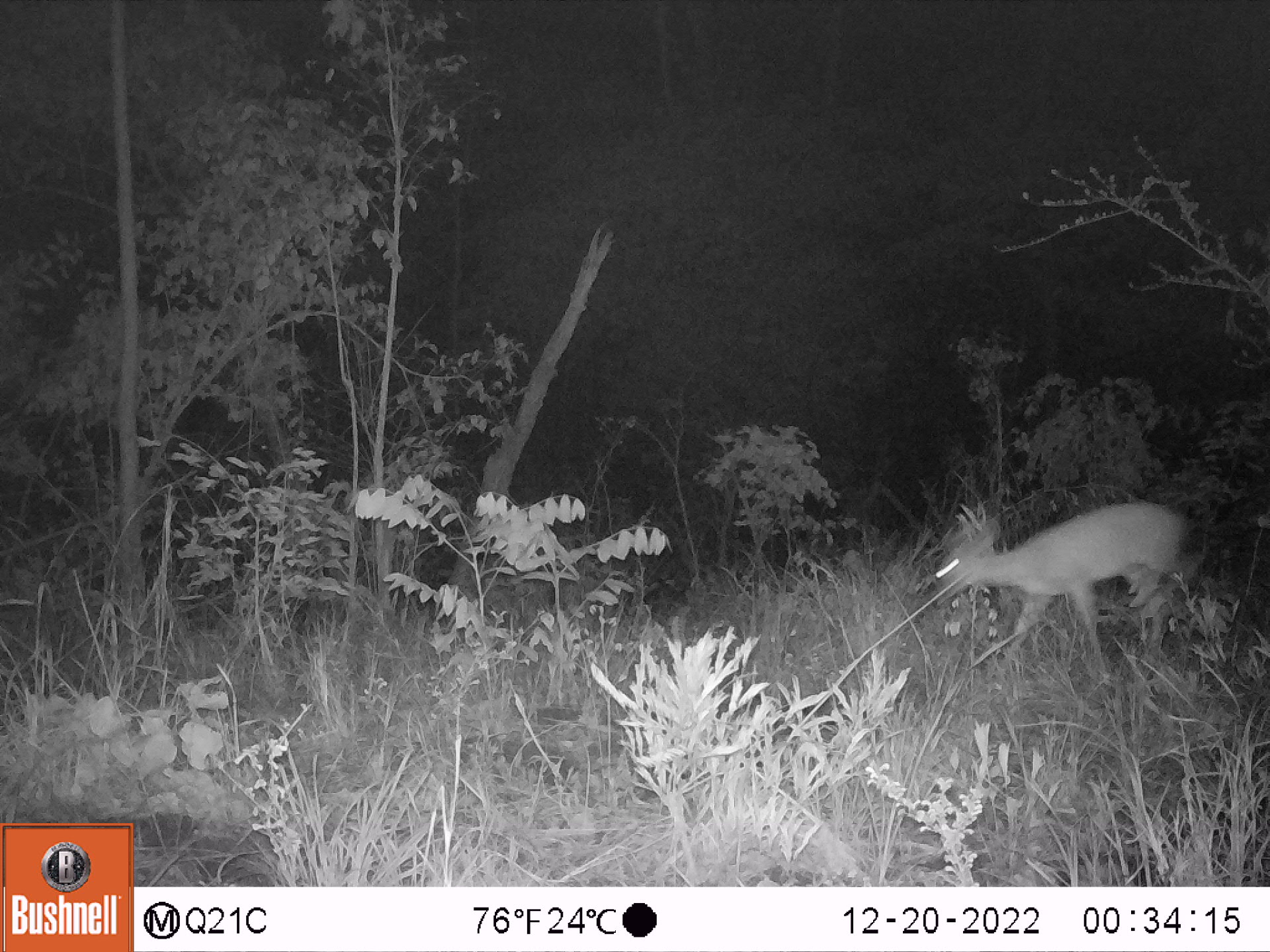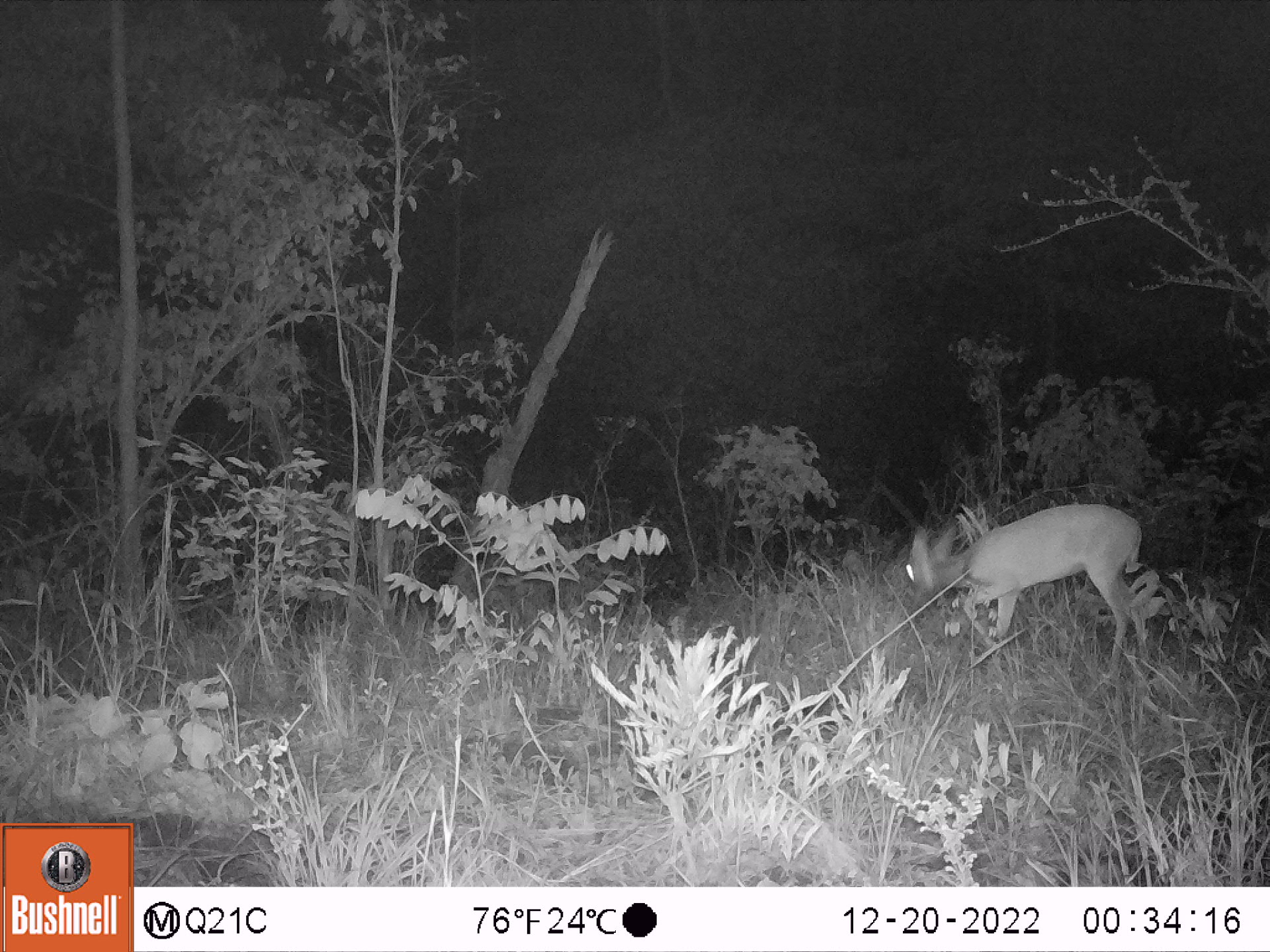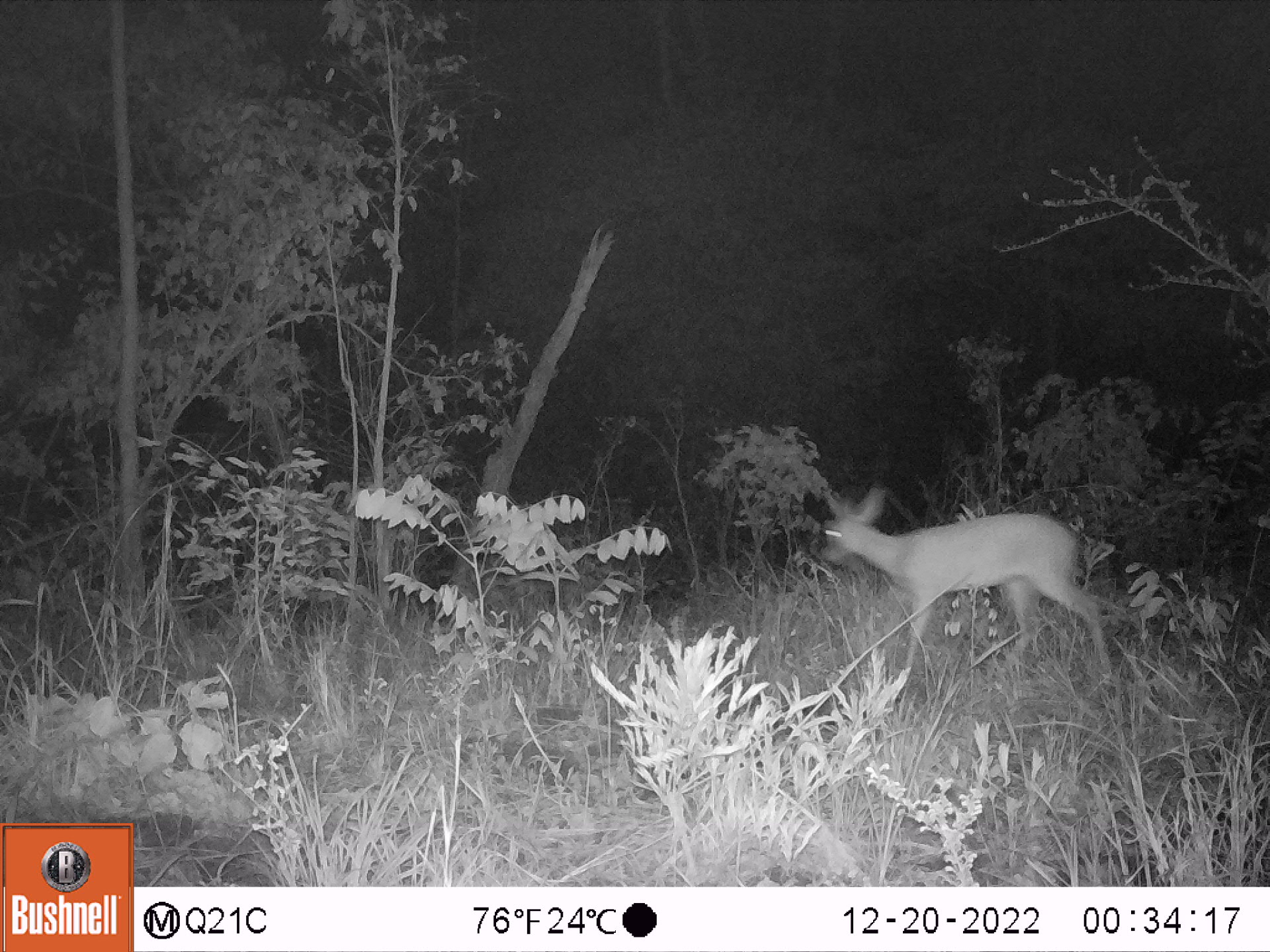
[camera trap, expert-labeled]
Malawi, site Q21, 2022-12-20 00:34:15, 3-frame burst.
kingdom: Animalia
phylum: Chordata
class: Mammalia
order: Artiodactyla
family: Bovidae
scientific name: Antilopinae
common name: small antelope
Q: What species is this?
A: Small antelope (Antilopinae).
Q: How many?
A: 1.